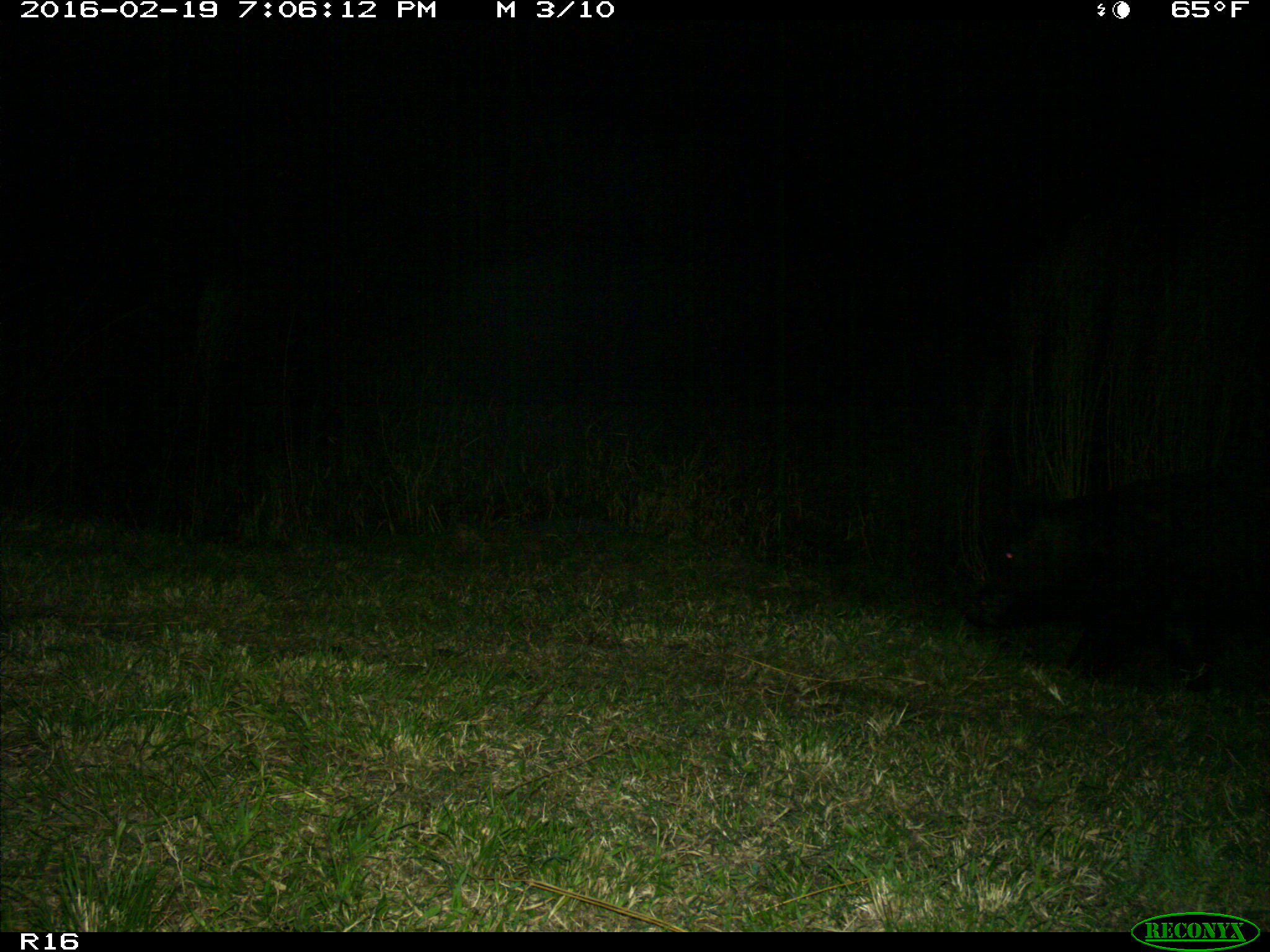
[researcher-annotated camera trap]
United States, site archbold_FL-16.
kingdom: Animalia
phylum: Chordata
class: Mammalia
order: Artiodactyla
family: Suidae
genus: Sus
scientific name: Sus scrofa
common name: wild boar